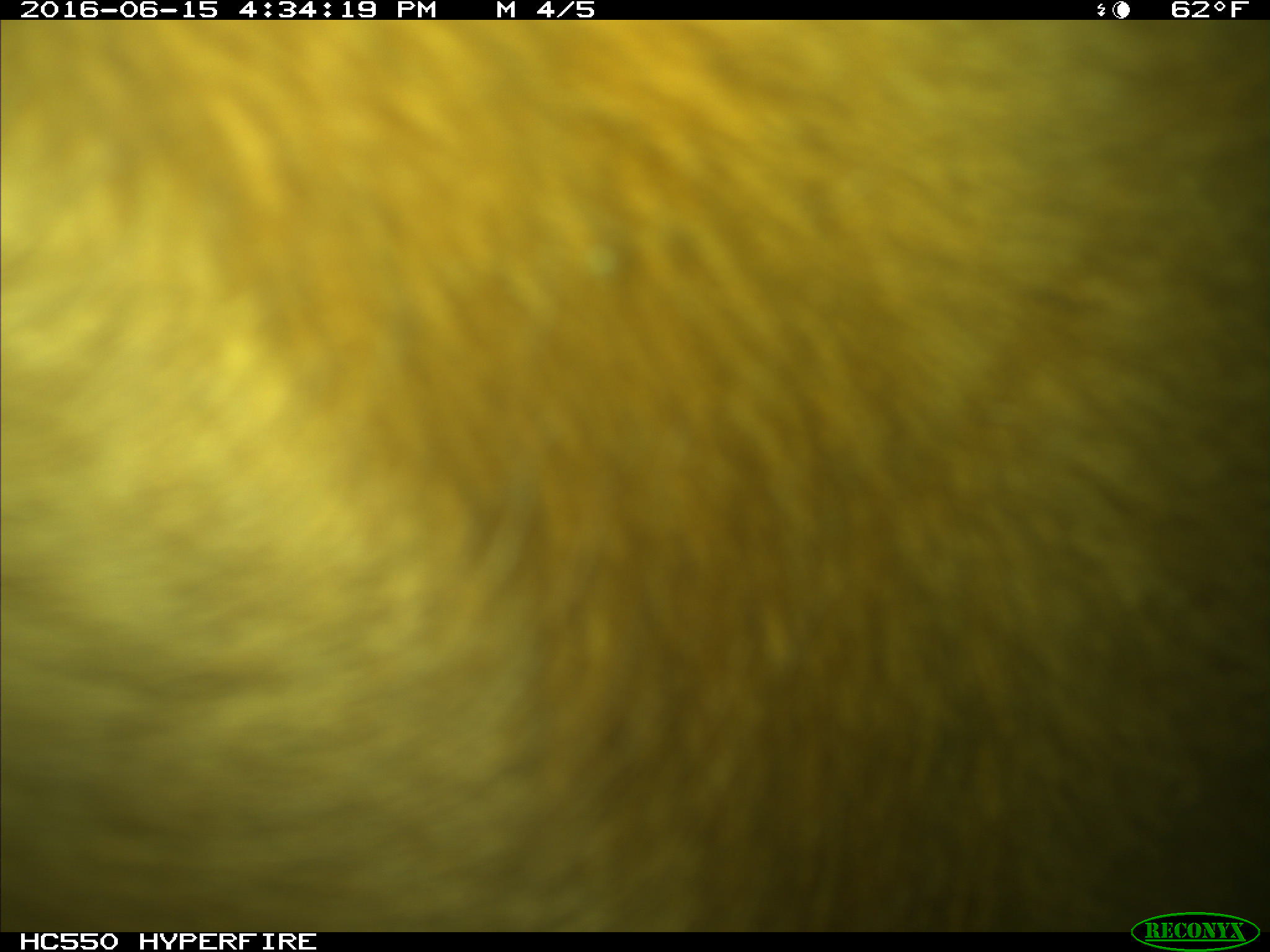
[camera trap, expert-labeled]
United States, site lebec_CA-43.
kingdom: Animalia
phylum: Chordata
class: Mammalia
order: Artiodactyla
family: Bovidae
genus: Bos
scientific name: Bos taurus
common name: domestic cow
Bos taurus (domestic cow).